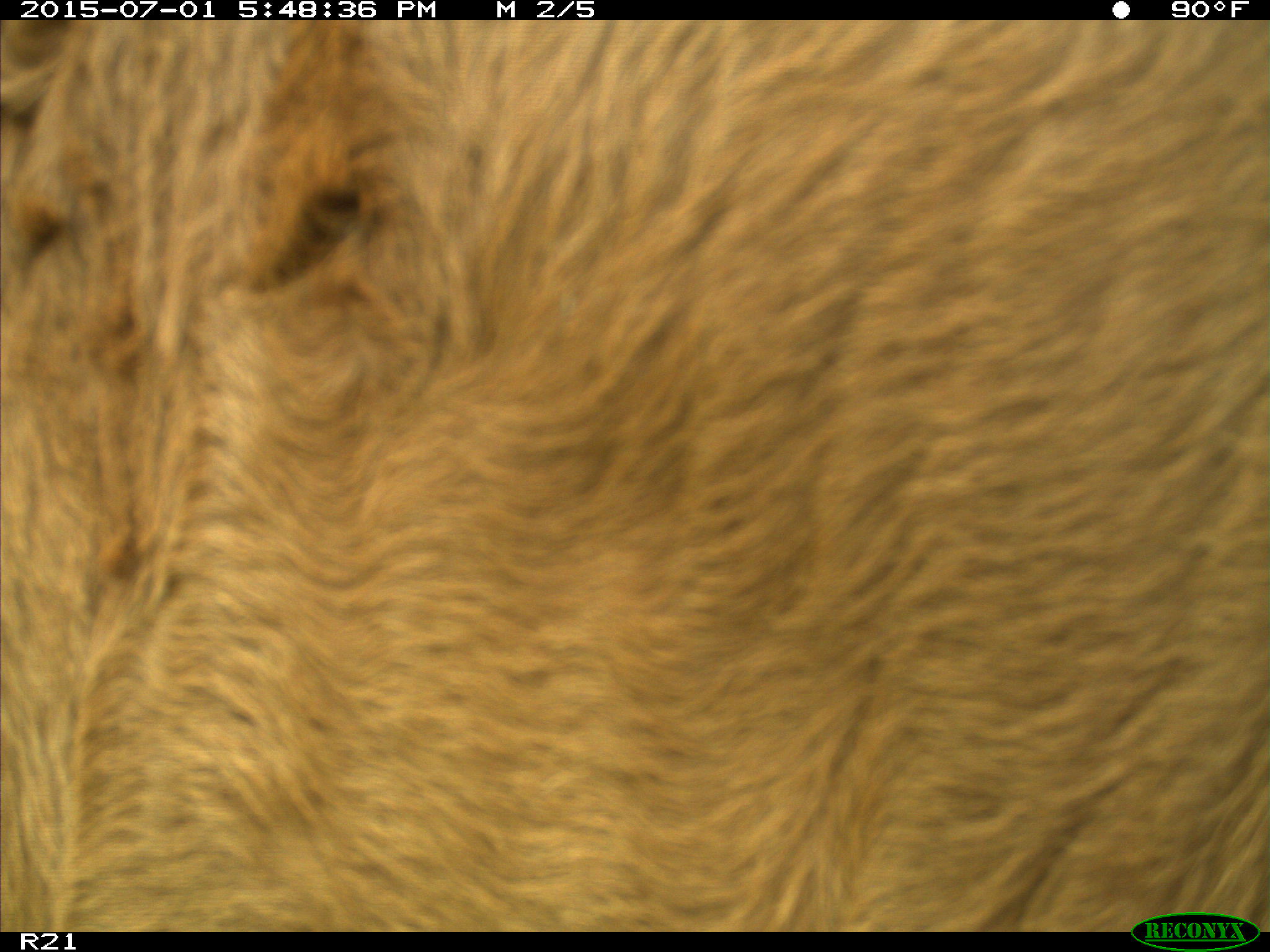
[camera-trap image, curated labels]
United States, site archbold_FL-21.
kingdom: Animalia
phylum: Chordata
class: Mammalia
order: Artiodactyla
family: Bovidae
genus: Bos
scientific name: Bos taurus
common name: domestic cow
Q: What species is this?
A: Bos taurus (domestic cow).